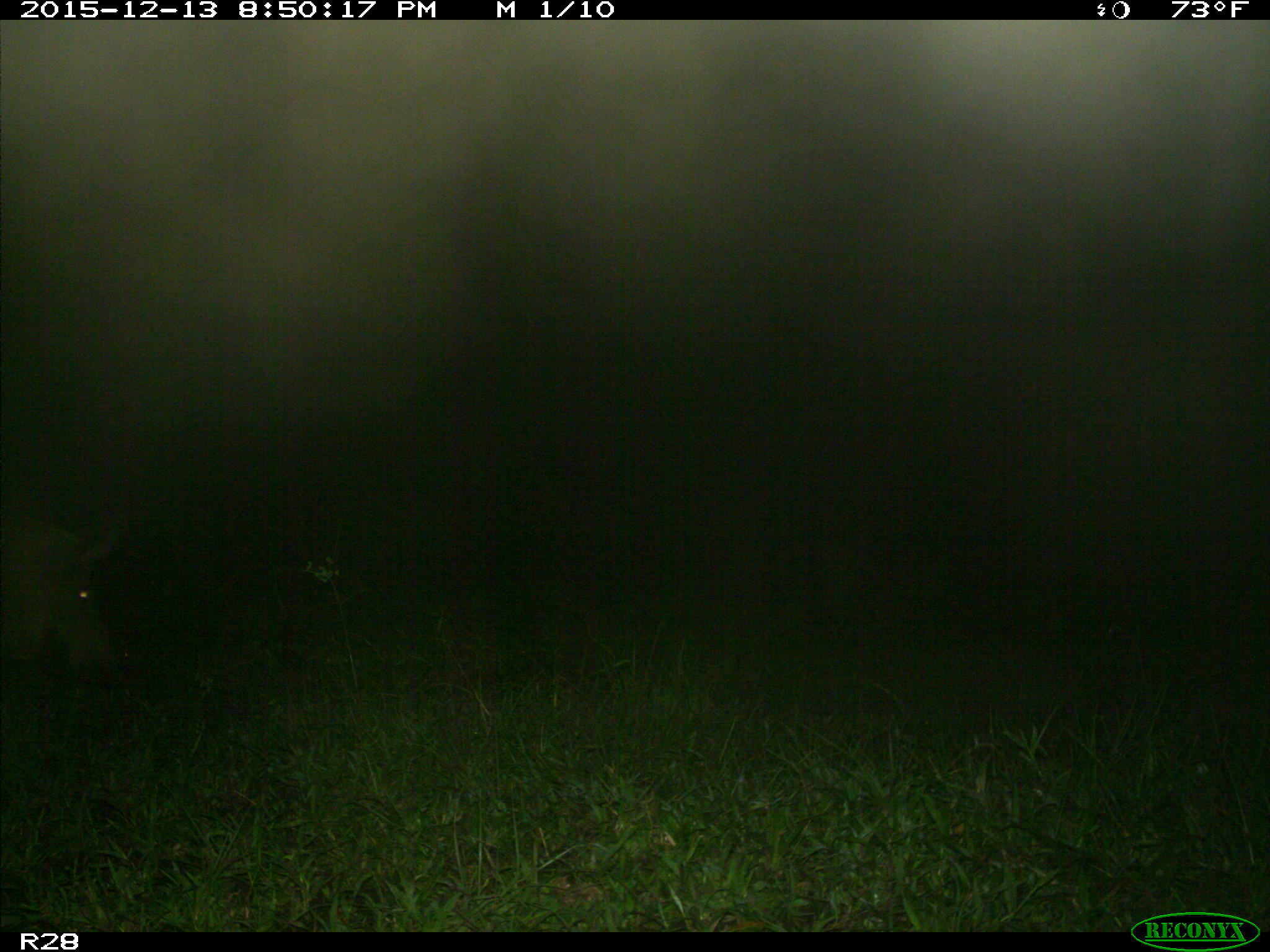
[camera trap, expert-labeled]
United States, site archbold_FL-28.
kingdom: Animalia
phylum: Chordata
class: Mammalia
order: Artiodactyla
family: Suidae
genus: Sus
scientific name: Sus scrofa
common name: wild boar